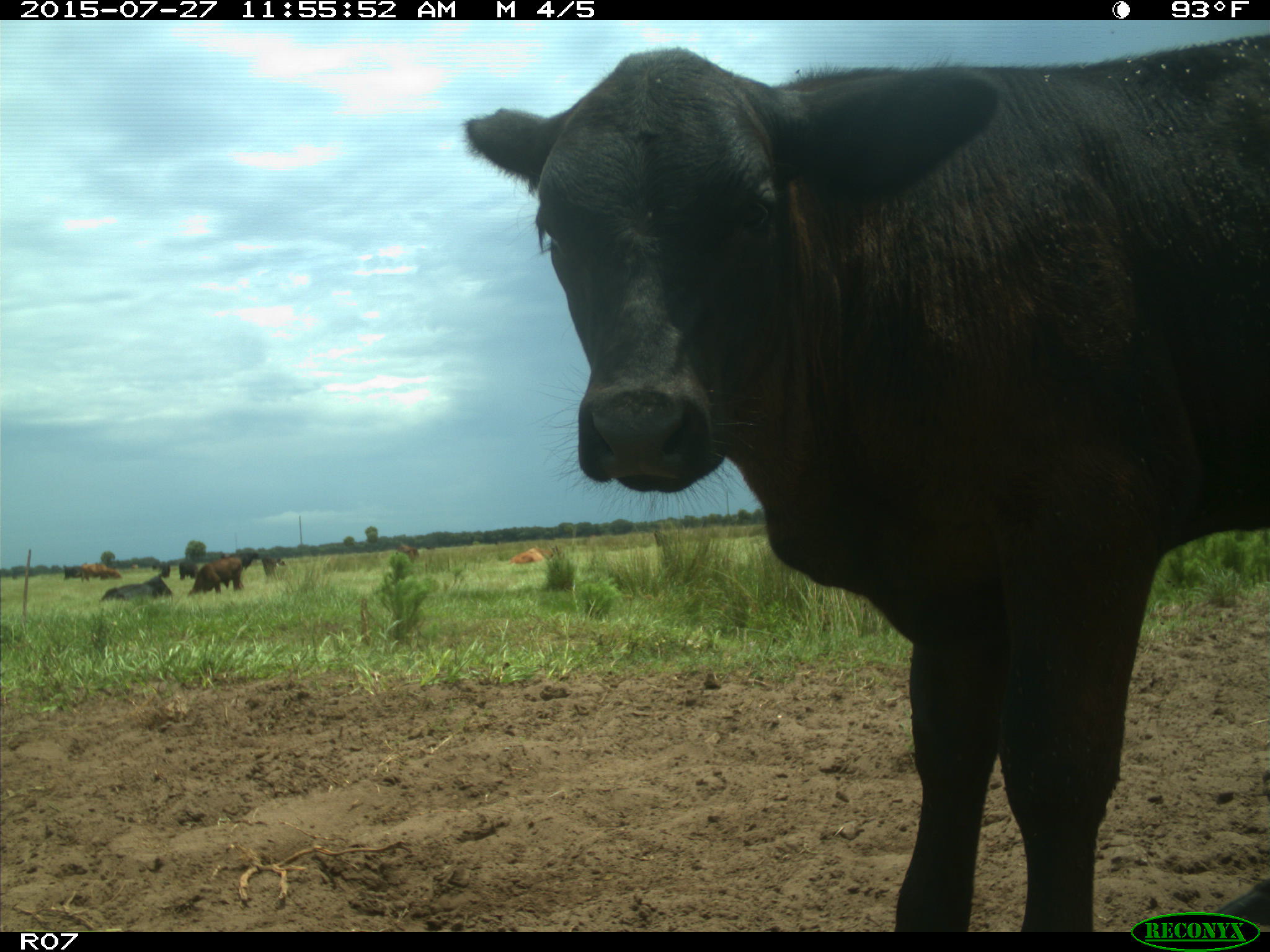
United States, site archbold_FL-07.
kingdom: Animalia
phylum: Chordata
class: Mammalia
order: Artiodactyla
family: Bovidae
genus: Bos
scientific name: Bos taurus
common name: domestic cow